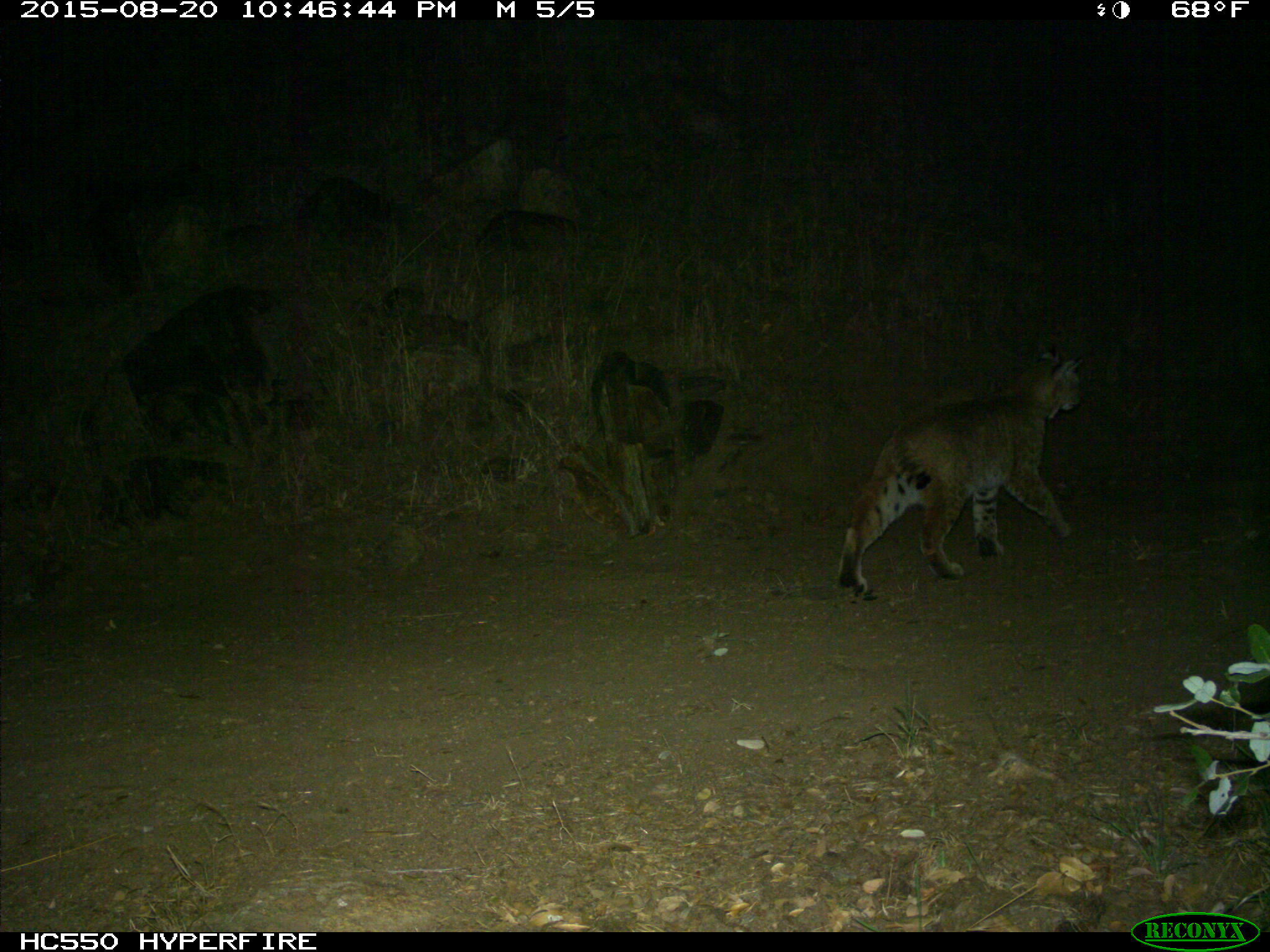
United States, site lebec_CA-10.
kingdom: Animalia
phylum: Chordata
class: Mammalia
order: Carnivora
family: Felidae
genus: Lynx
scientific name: Lynx rufus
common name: bobcat